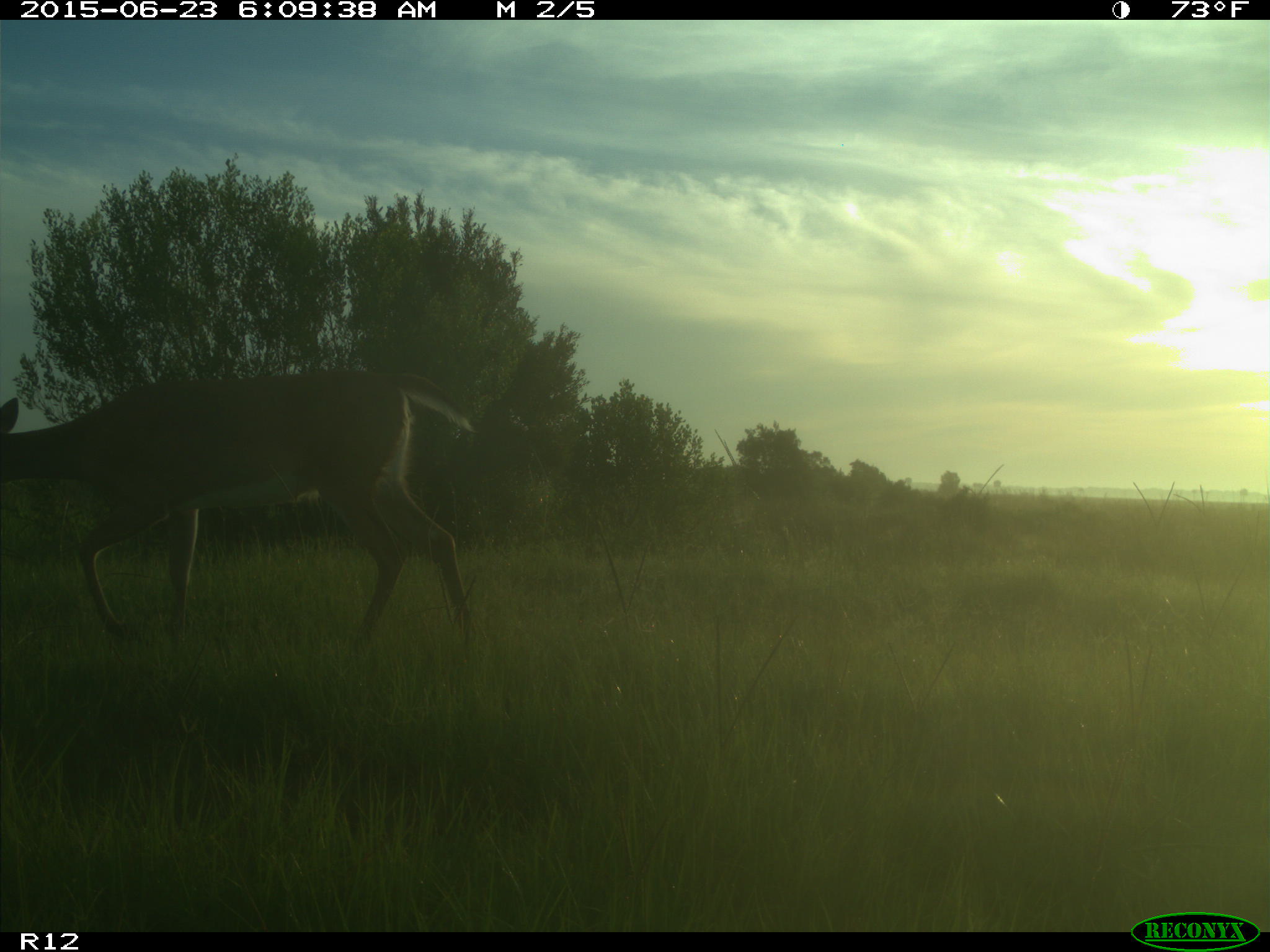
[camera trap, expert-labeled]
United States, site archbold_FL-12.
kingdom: Animalia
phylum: Chordata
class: Mammalia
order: Artiodactyla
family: Cervidae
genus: Odocoileus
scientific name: Odocoileus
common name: deer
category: unidentified deer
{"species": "unidentified deer (deer) (Odocoileus)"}